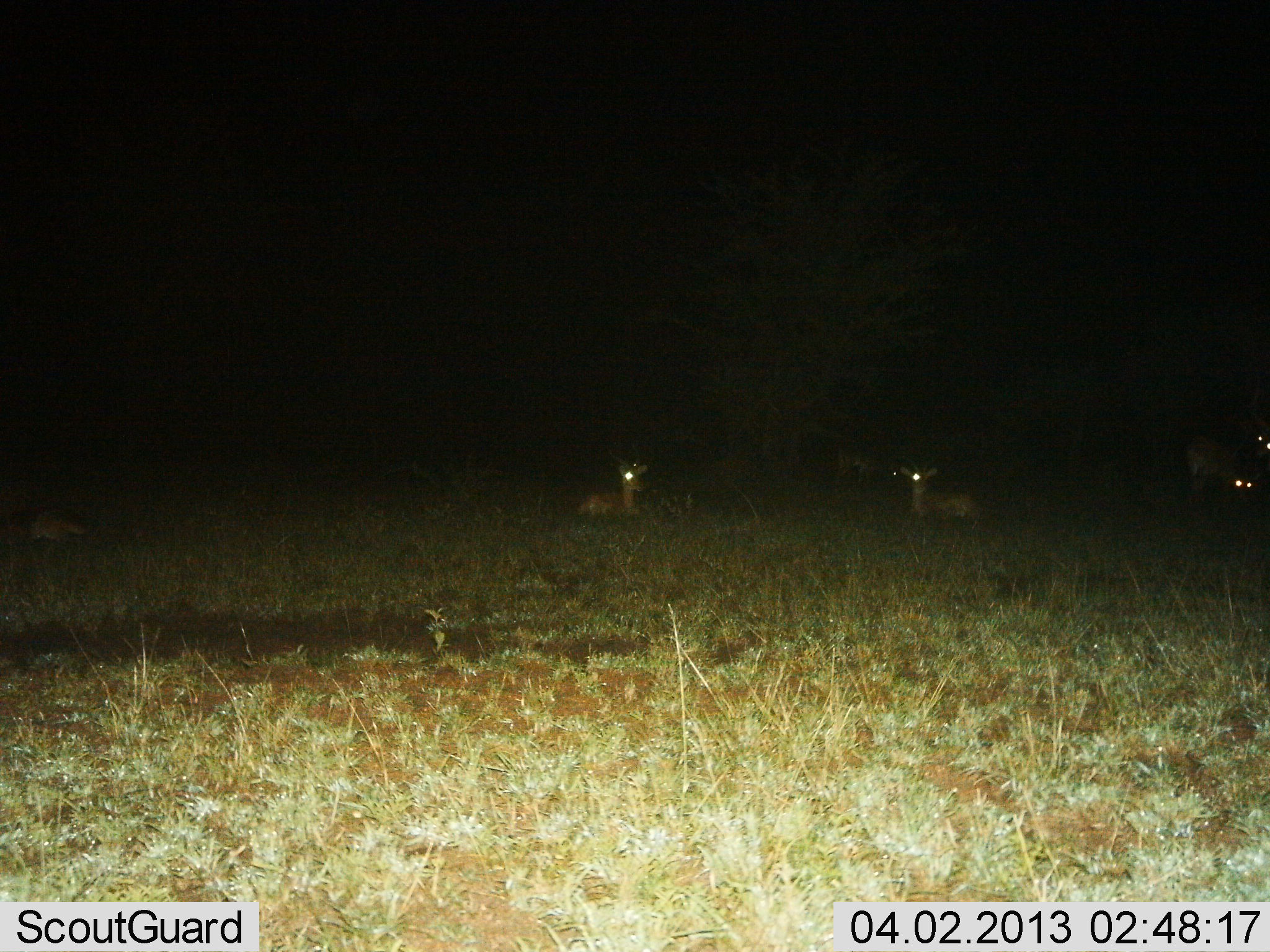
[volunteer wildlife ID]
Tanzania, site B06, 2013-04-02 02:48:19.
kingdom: Animalia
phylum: Chordata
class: Mammalia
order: Artiodactyla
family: Bovidae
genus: Redunca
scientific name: Redunca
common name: reedbuck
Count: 6.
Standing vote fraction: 60%.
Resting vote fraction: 100%.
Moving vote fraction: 0%.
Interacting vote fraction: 0%.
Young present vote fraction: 0%.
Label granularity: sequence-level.